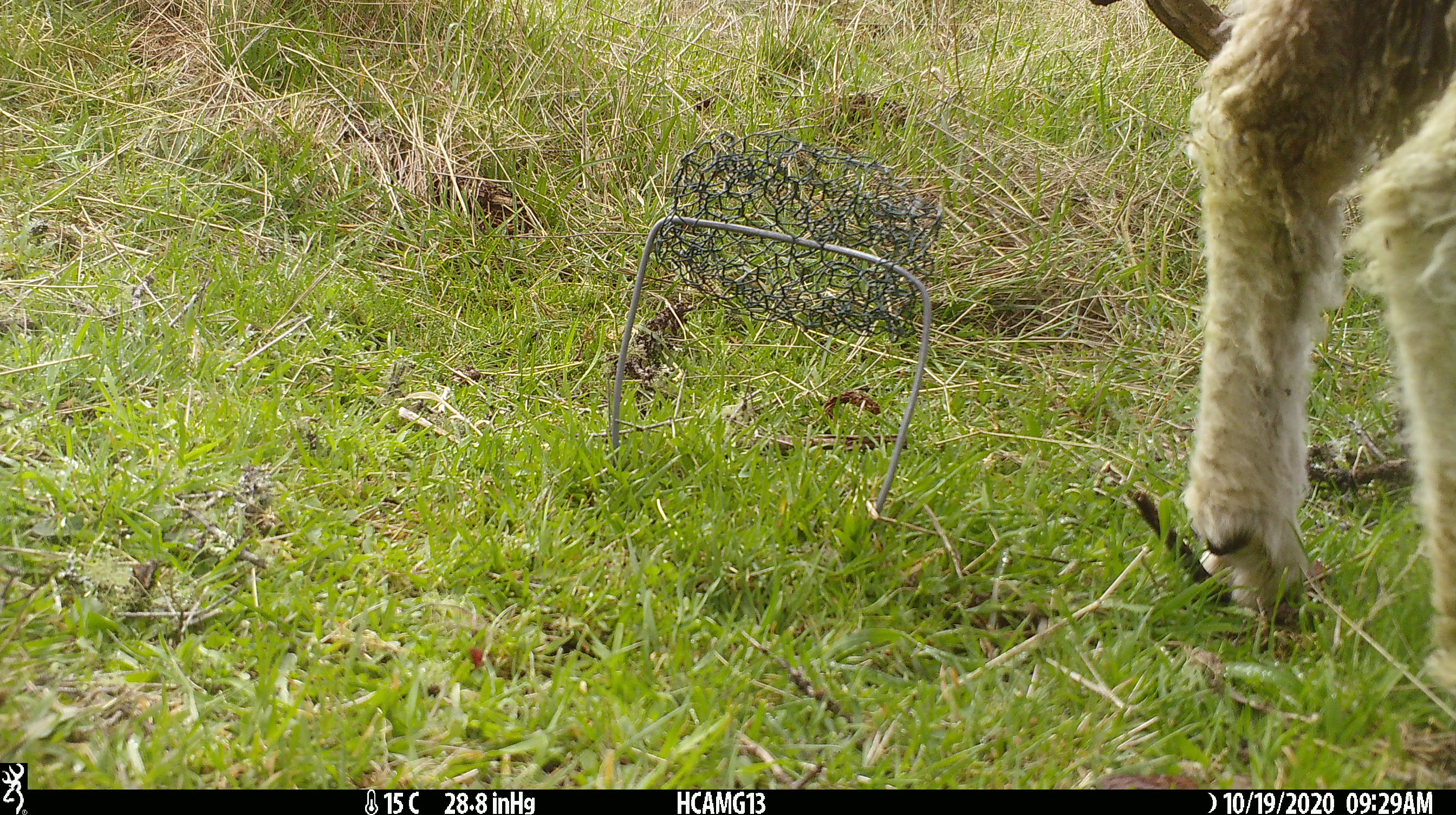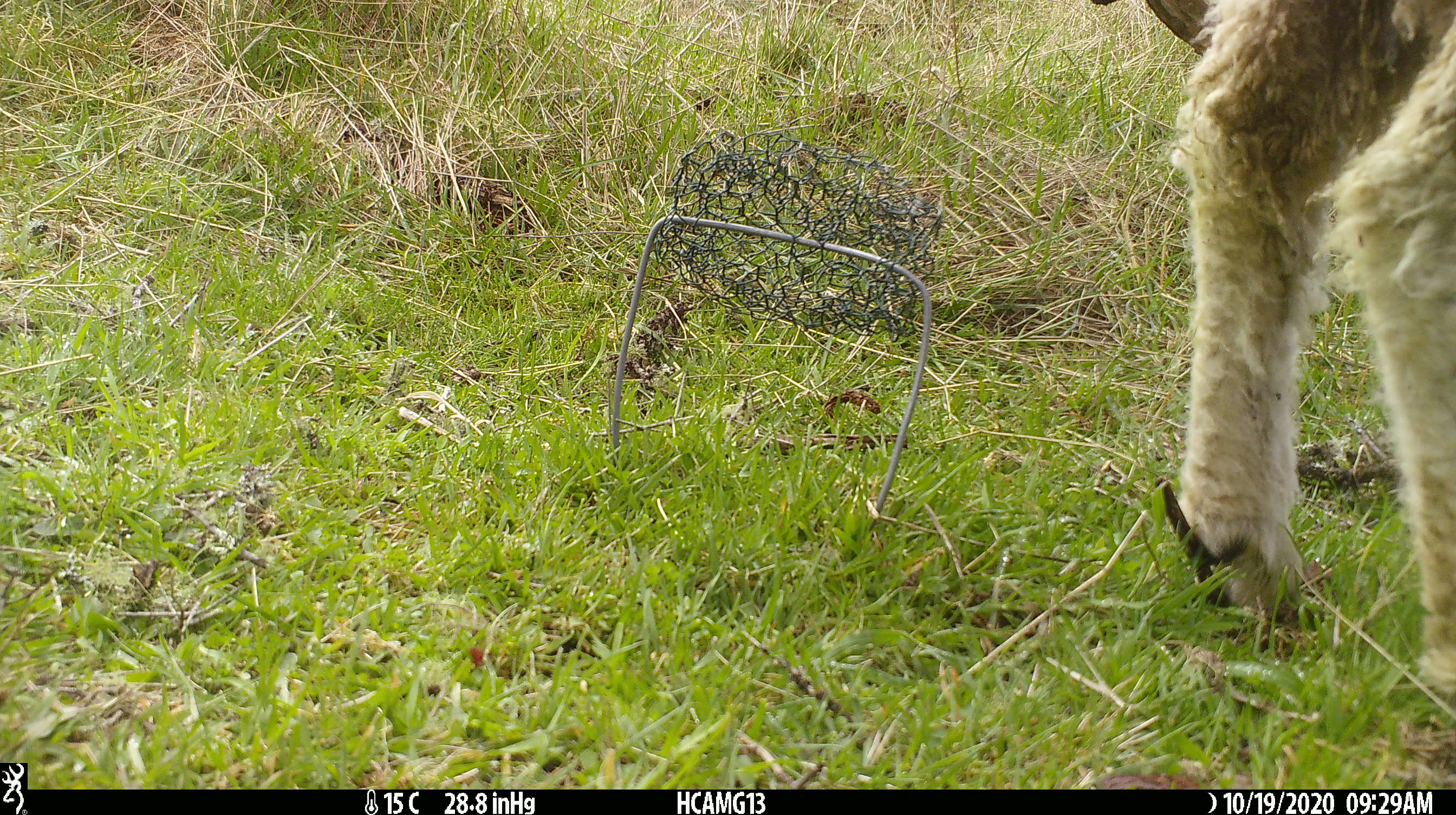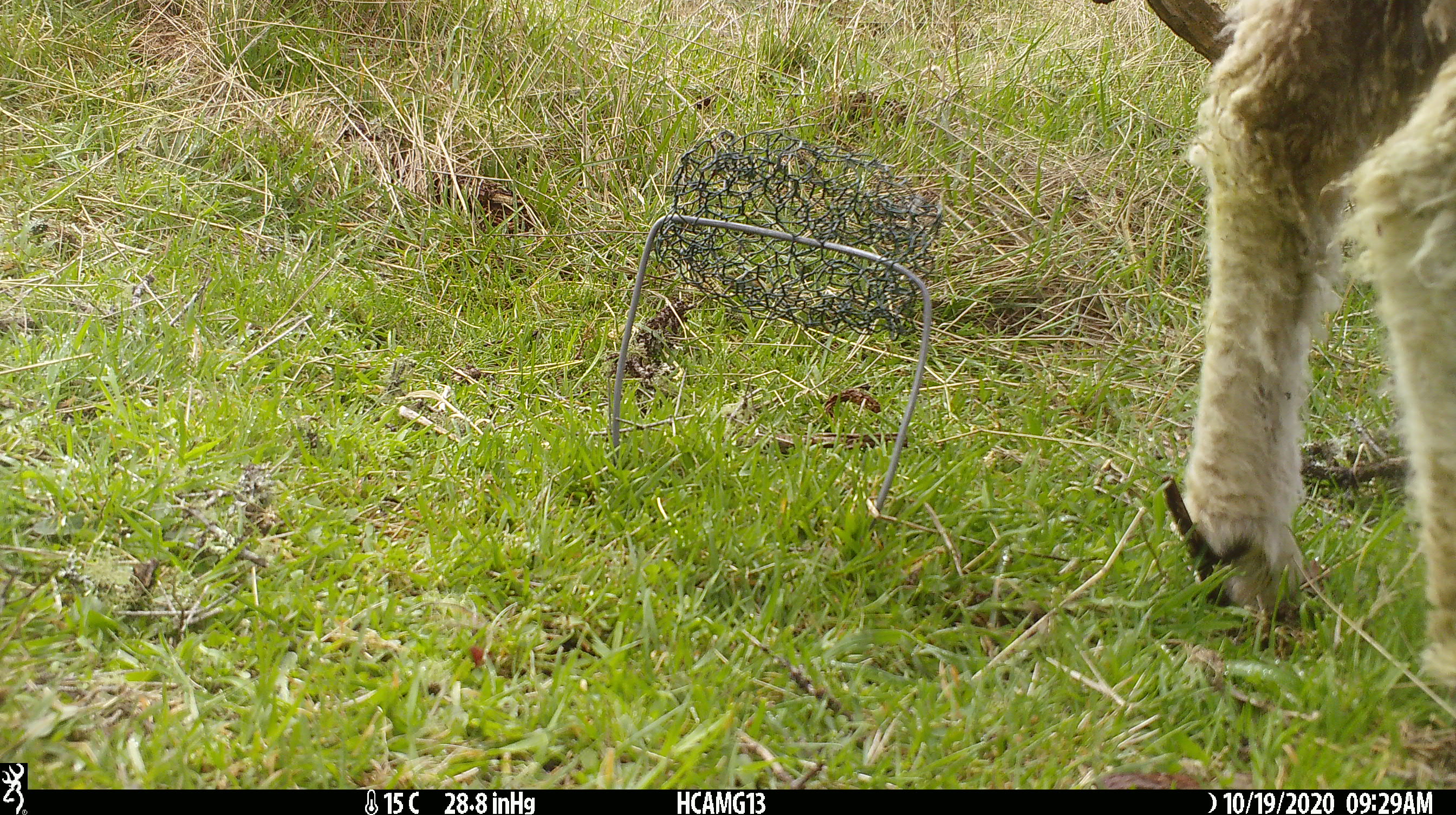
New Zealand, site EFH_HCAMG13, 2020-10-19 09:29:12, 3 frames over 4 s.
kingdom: Animalia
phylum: Chordata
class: Mammalia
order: Artiodactyla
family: Bovidae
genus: Ovis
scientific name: Ovis aries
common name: domestic sheep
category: sheep